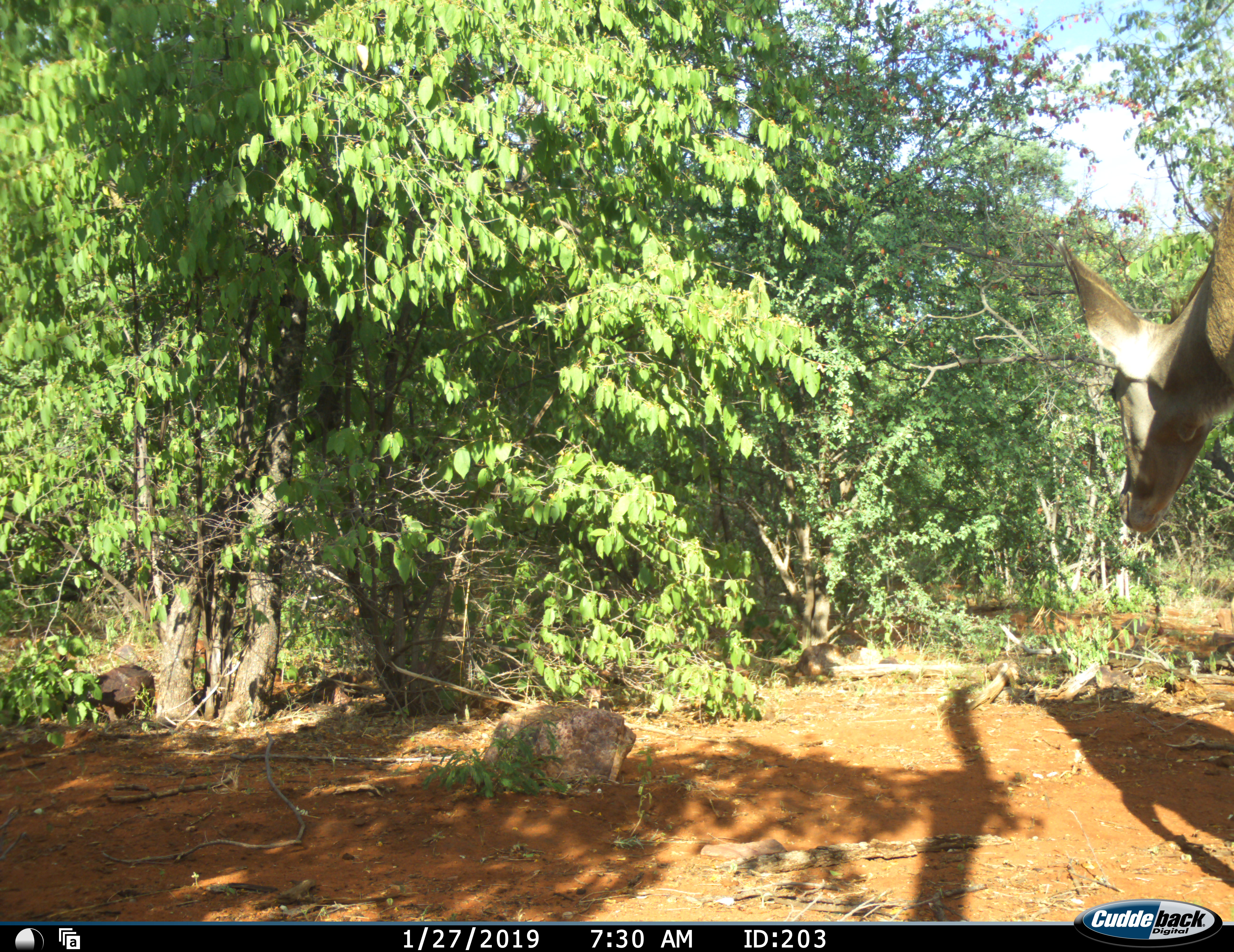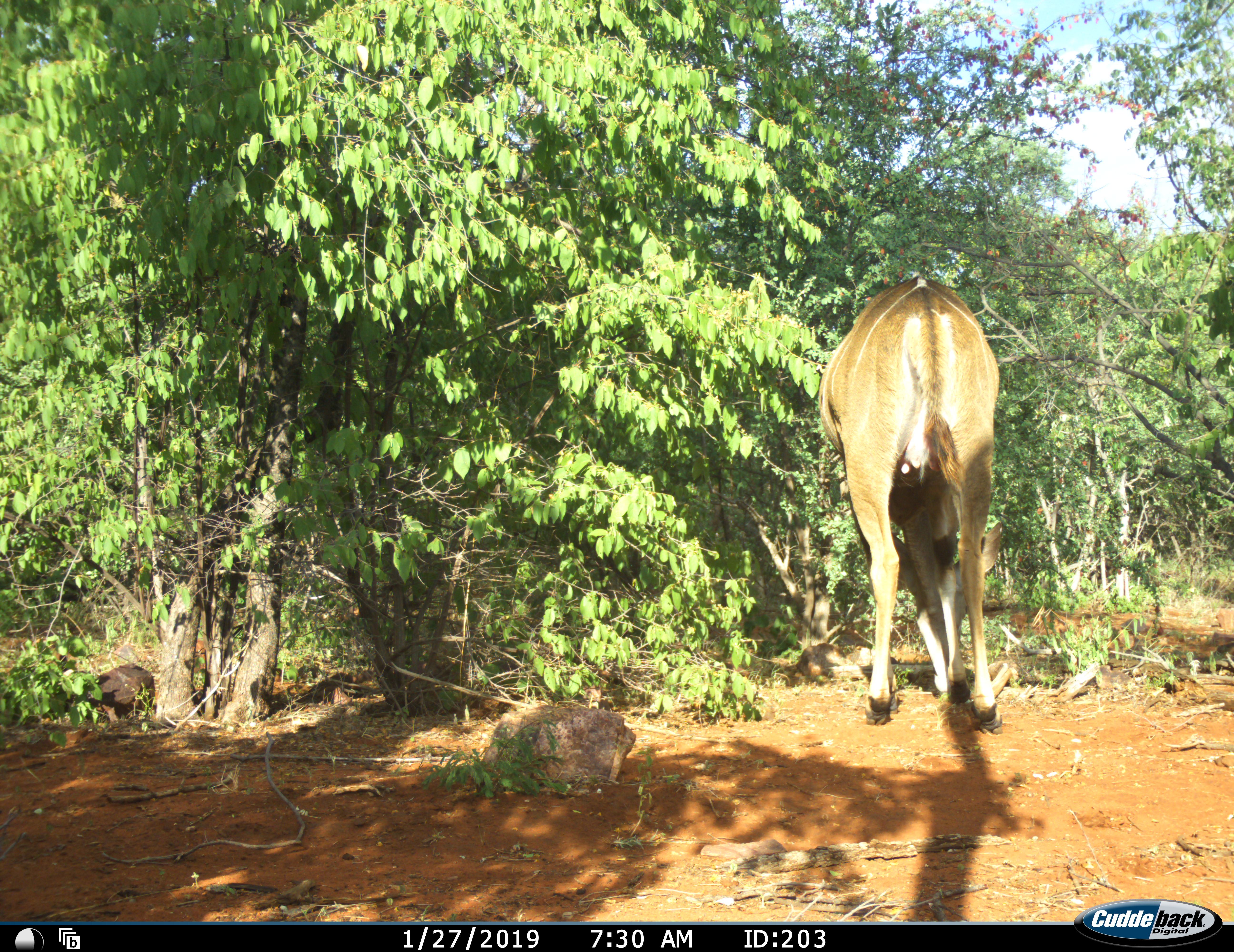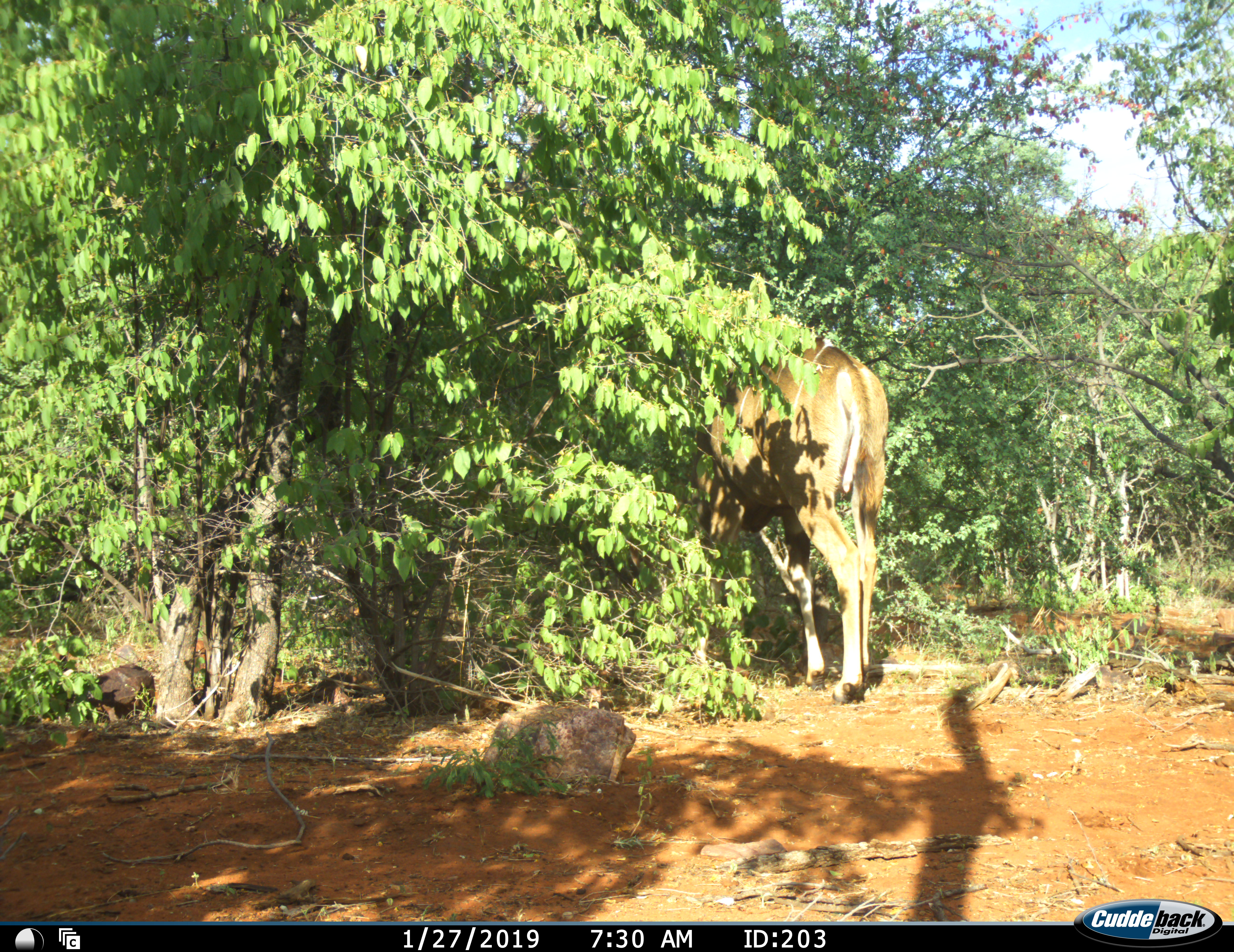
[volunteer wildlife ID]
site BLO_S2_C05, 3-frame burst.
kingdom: Animalia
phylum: Chordata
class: Mammalia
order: Artiodactyla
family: Bovidae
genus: Tragelaphus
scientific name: Tragelaphus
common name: kudu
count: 1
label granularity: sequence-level